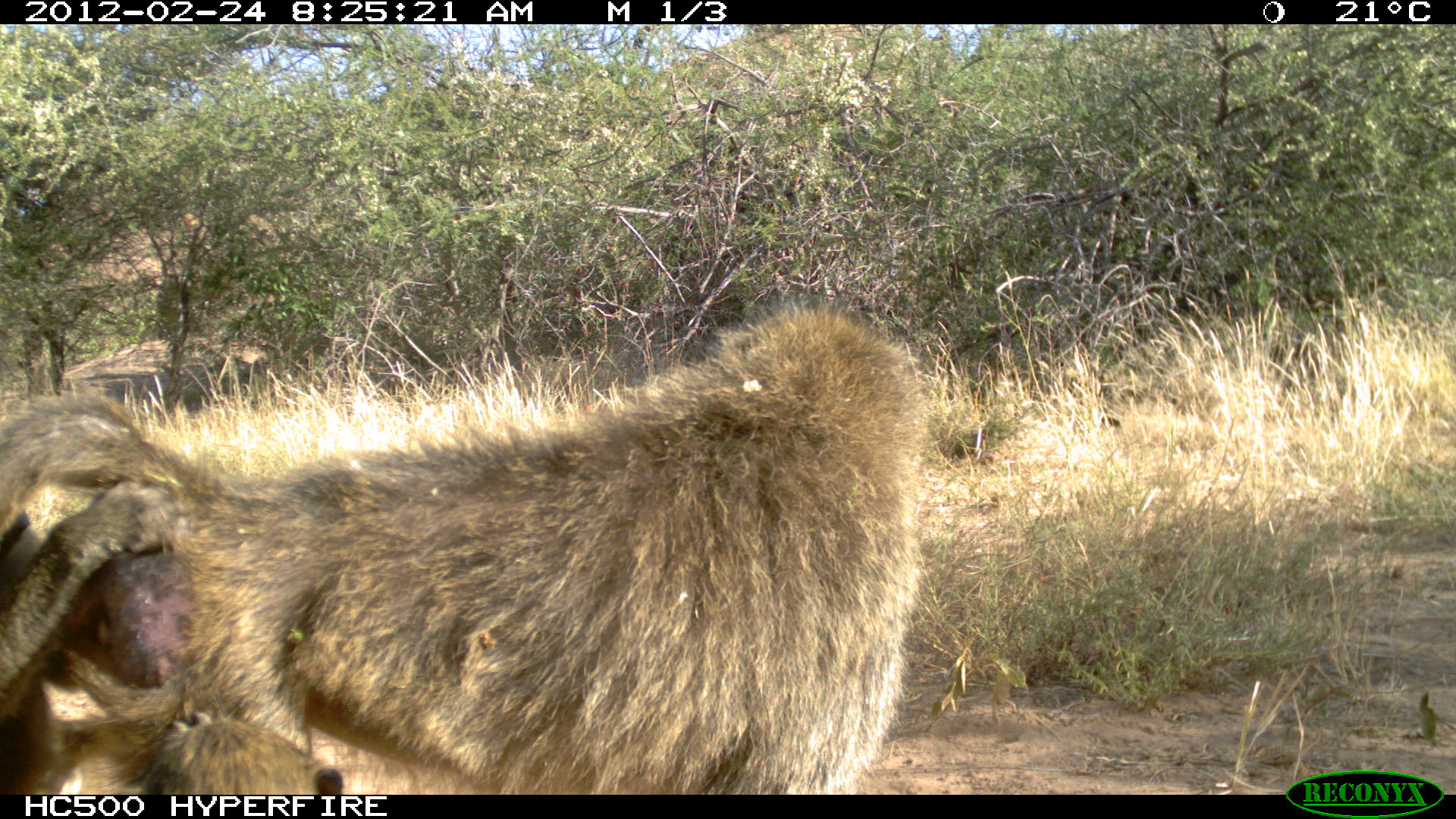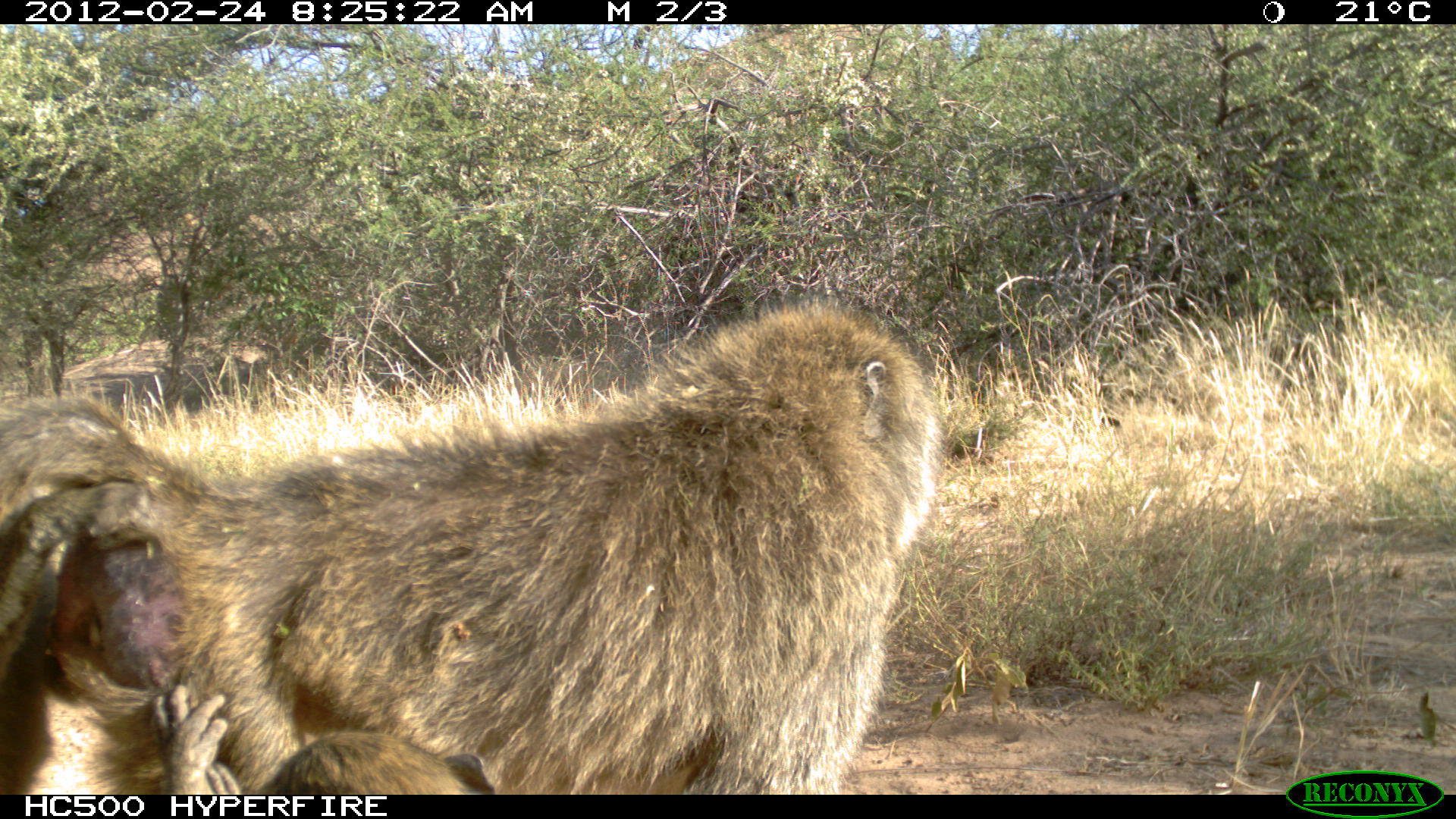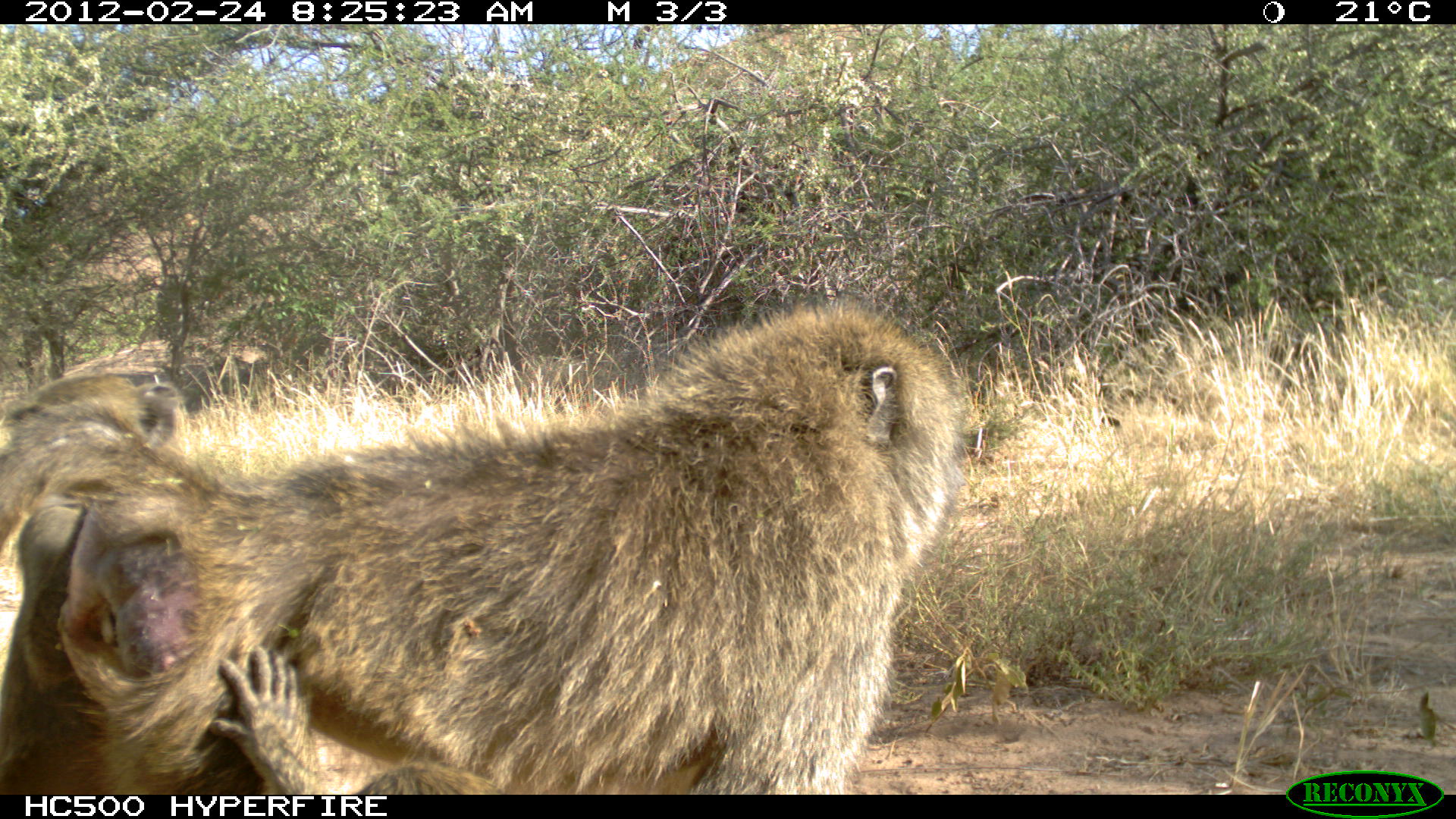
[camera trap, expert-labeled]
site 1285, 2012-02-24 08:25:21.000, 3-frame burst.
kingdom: Animalia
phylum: Chordata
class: Mammalia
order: Primates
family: Cercopithecidae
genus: Papio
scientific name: Papio anubis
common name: olive baboon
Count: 3.